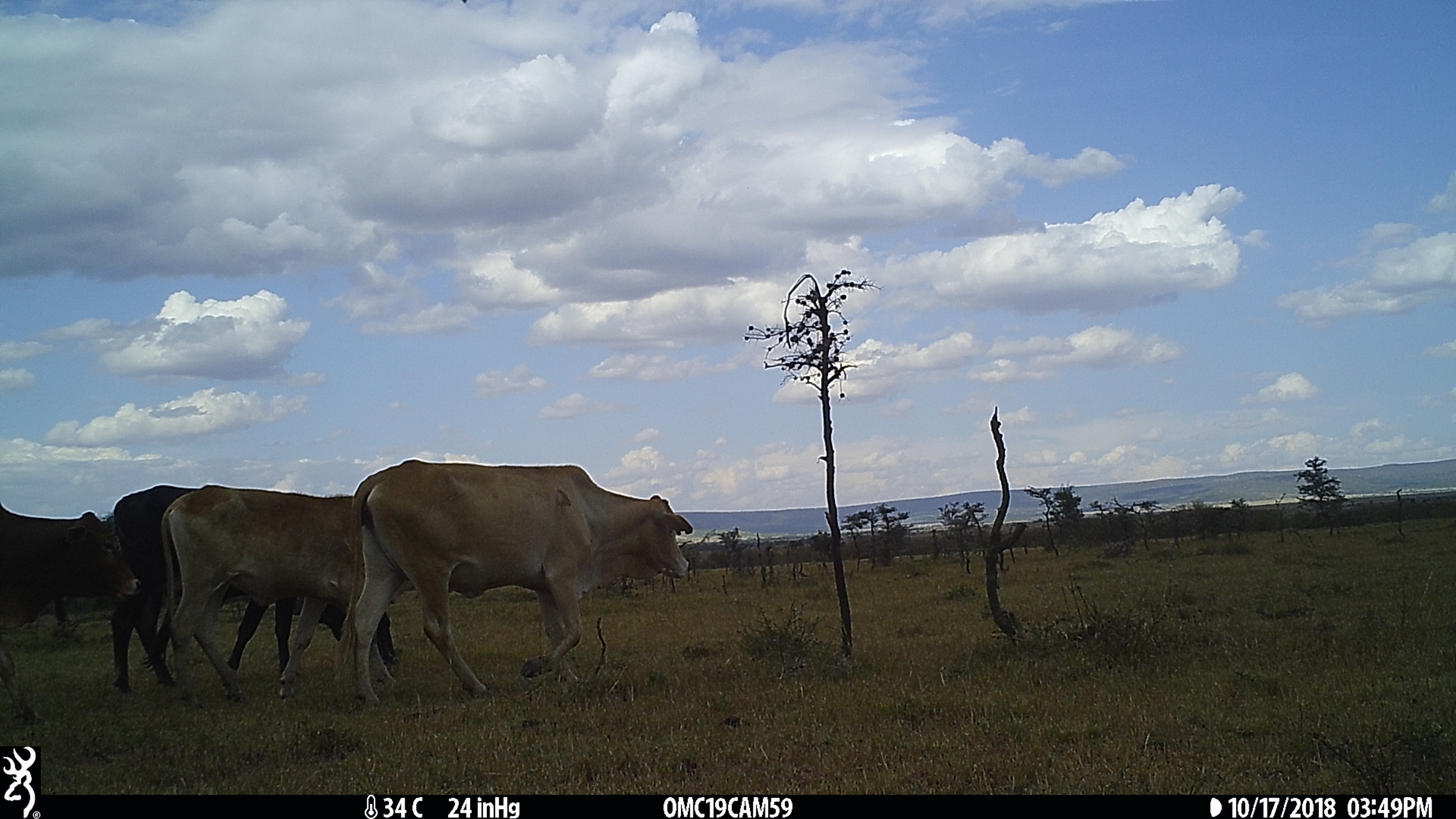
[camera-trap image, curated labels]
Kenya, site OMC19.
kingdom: Animalia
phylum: Chordata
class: Mammalia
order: Artiodactyla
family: Bovidae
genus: Bos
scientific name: Bos taurus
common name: cattle